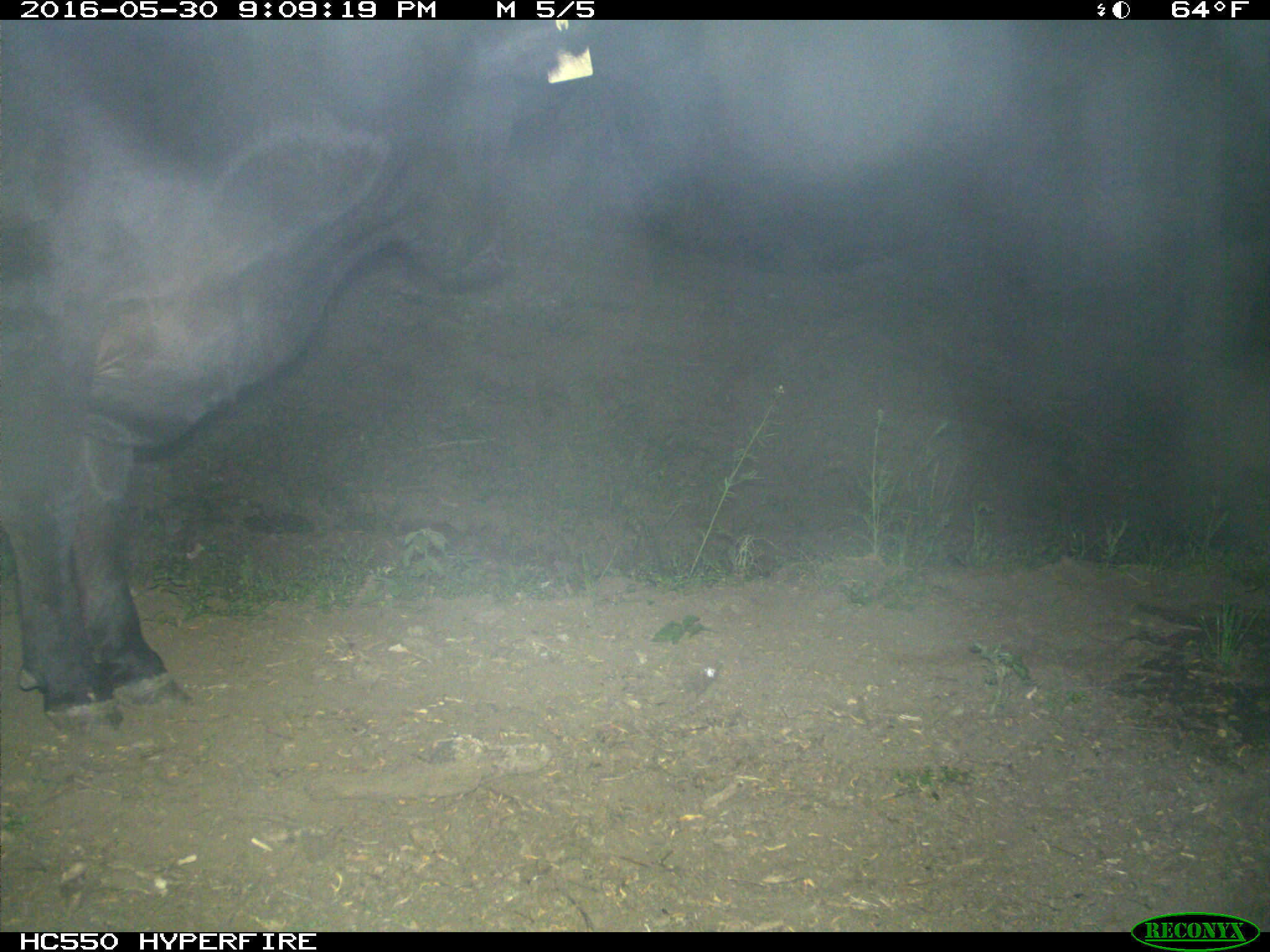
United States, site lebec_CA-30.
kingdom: Animalia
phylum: Chordata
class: Mammalia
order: Artiodactyla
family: Bovidae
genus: Bos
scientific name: Bos taurus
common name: domestic cow